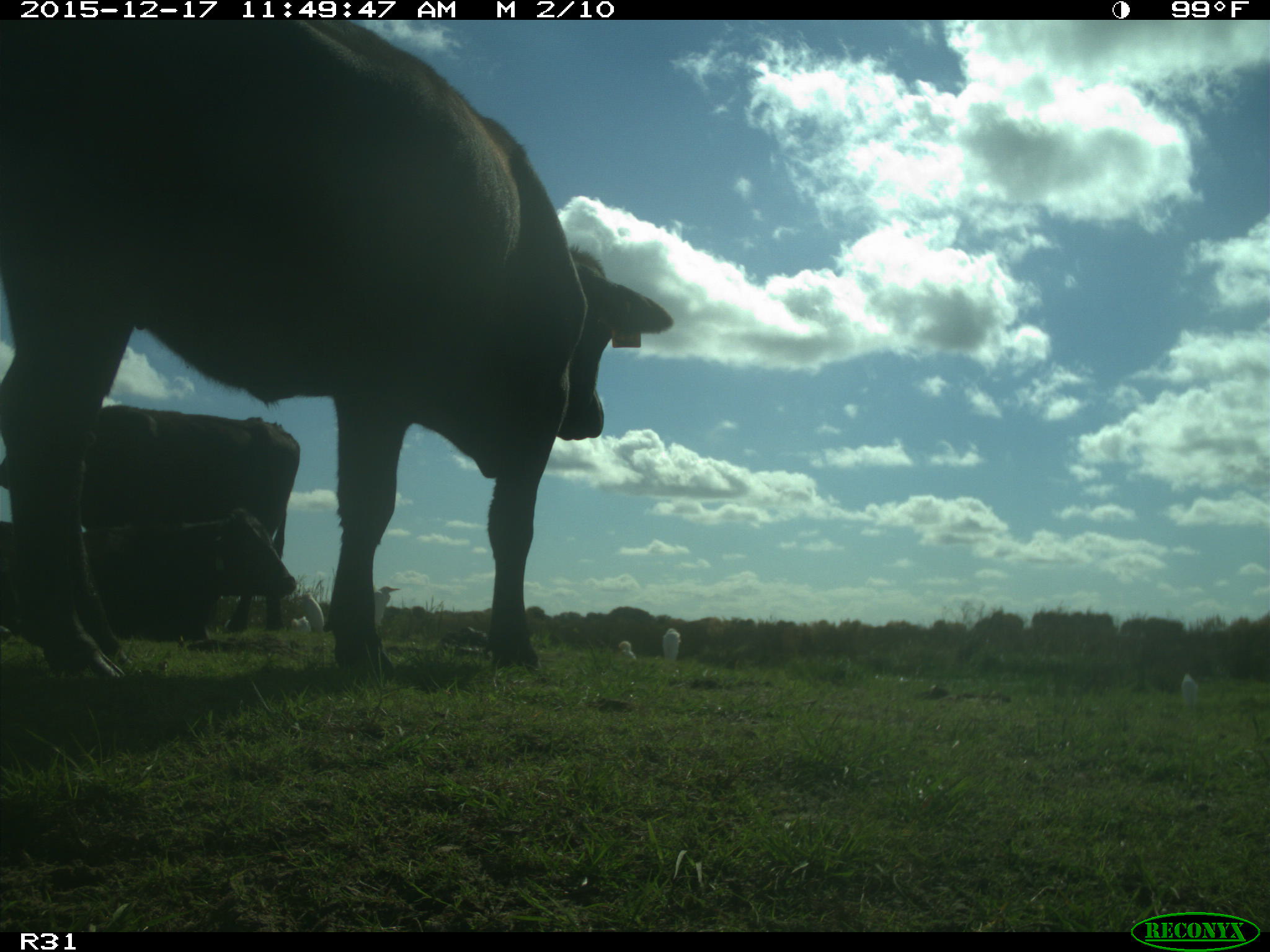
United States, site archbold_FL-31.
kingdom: Animalia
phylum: Chordata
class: Mammalia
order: Artiodactyla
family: Bovidae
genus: Bos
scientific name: Bos taurus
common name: domestic cow